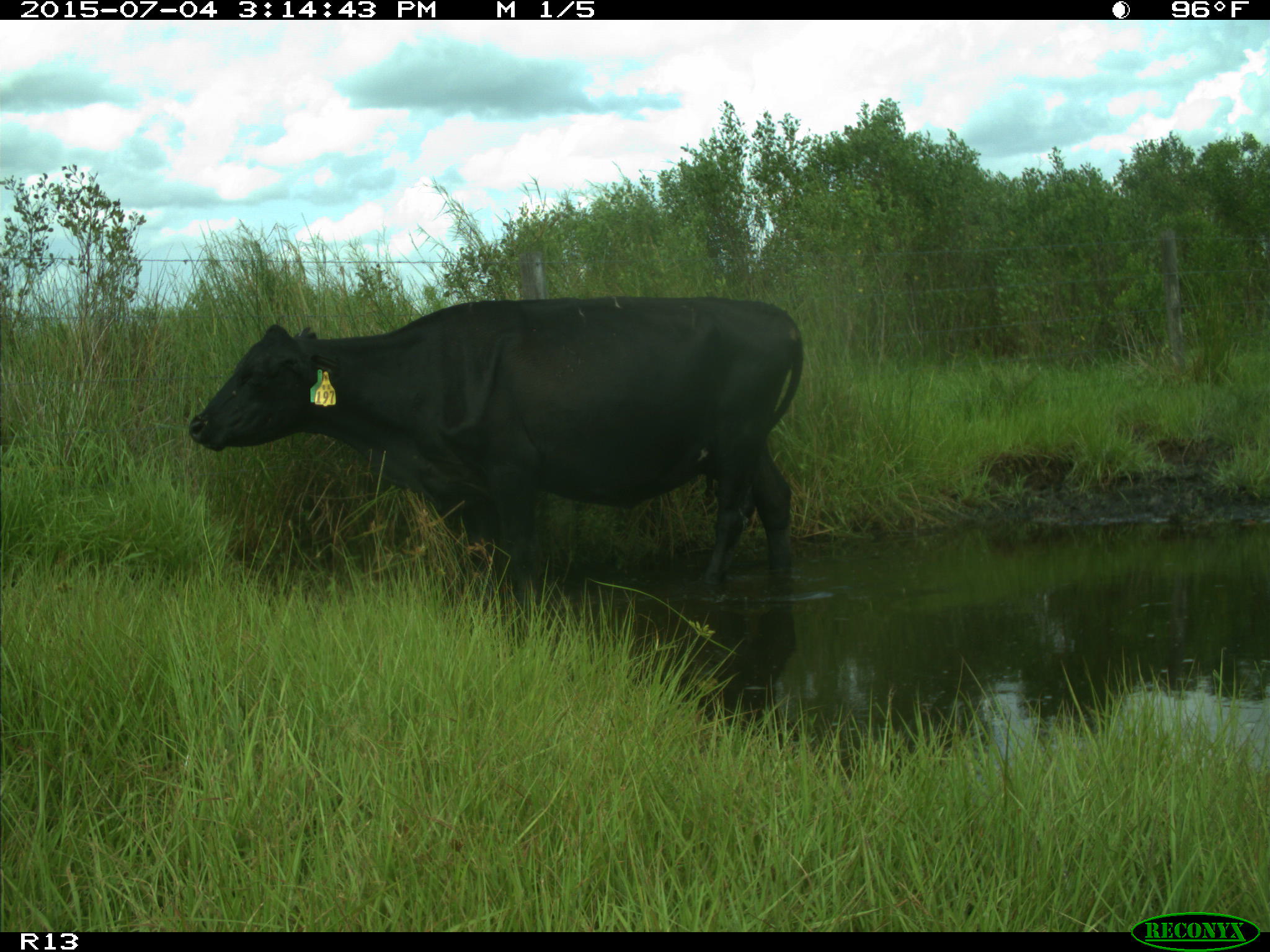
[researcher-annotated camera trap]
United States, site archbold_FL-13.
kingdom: Animalia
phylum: Chordata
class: Mammalia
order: Artiodactyla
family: Bovidae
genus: Bos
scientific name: Bos taurus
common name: domestic cow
Bos taurus (domestic cow).